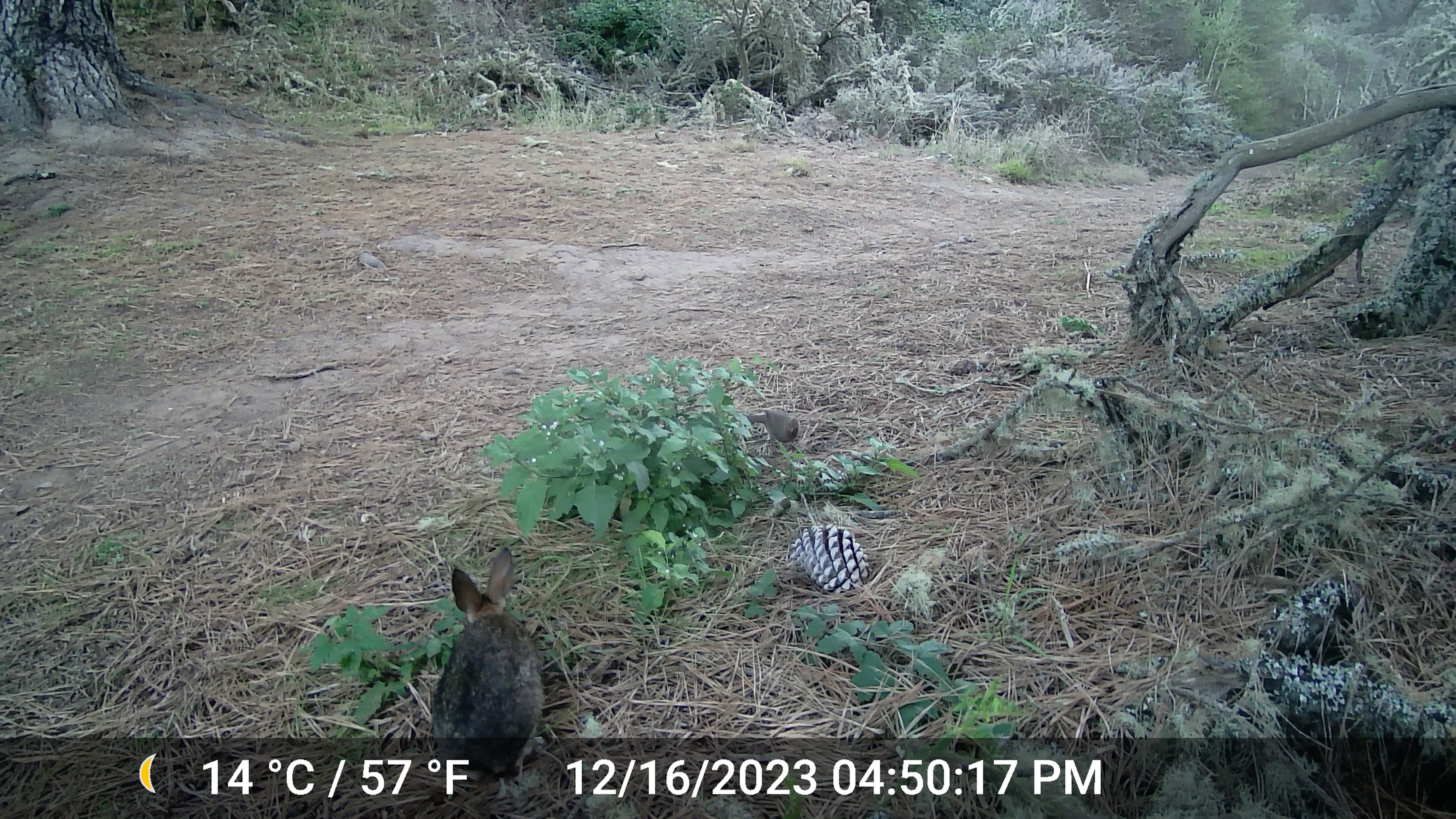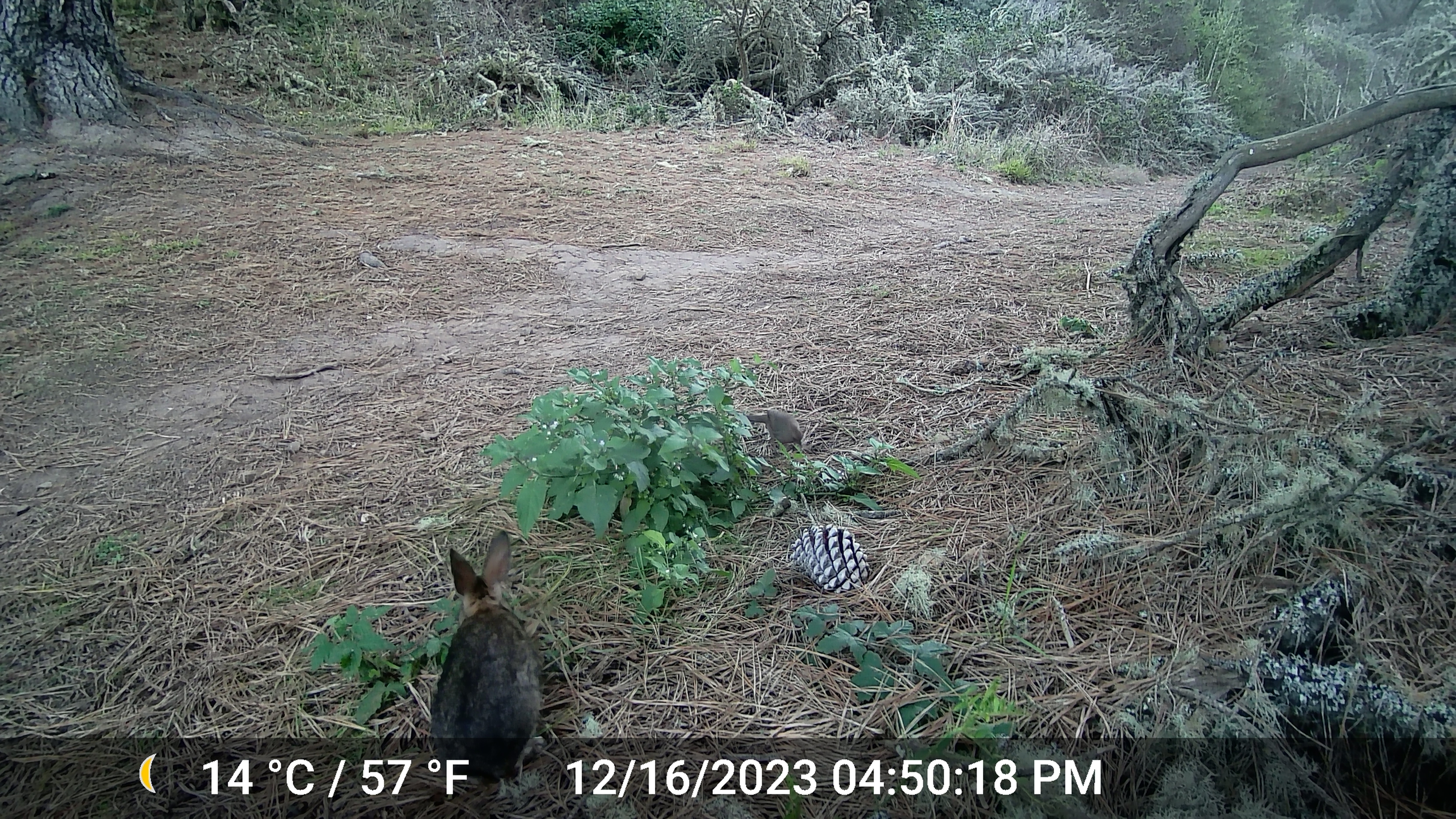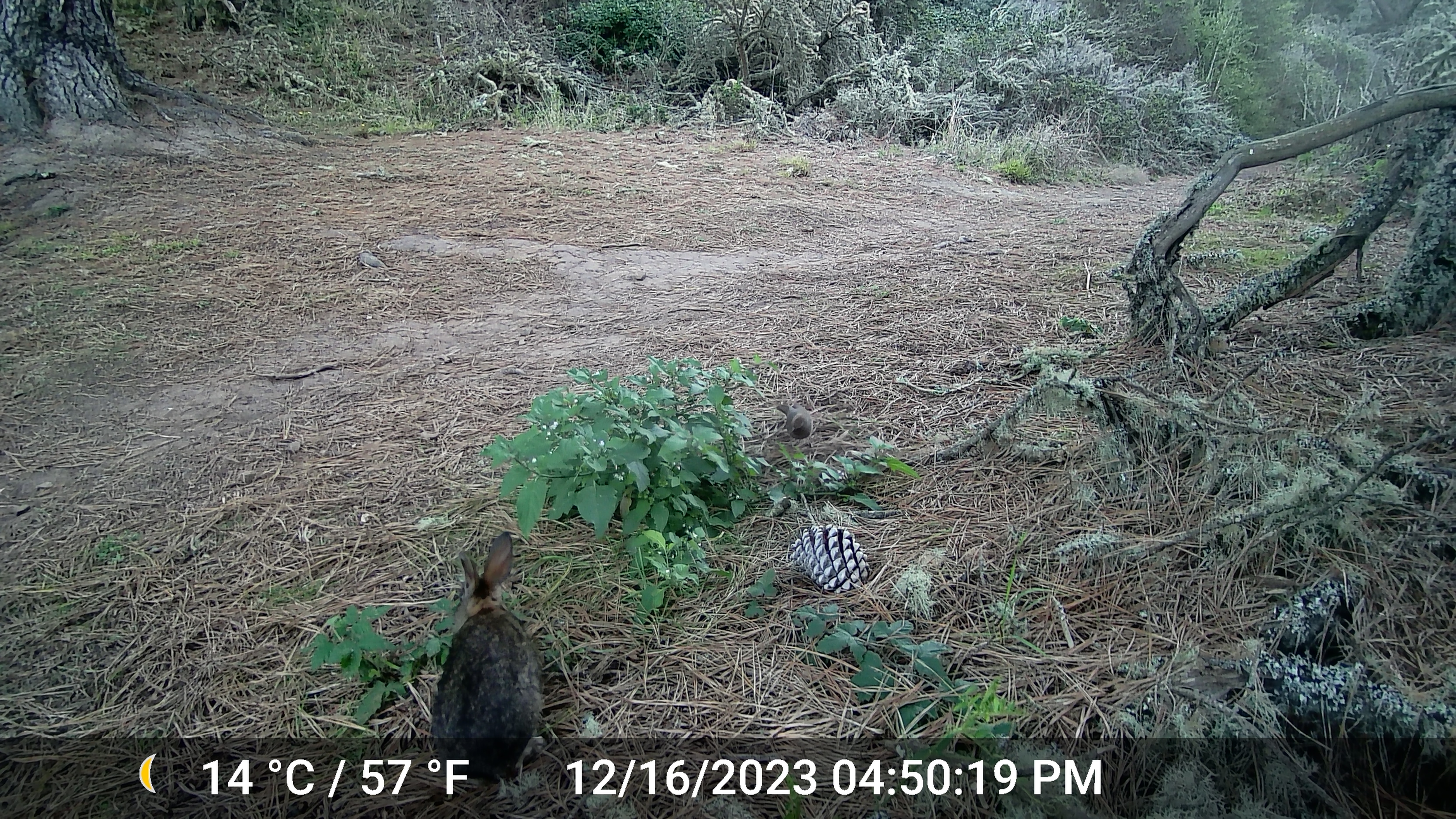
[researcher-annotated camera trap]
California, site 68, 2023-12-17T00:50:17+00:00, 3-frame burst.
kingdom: Animalia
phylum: Chordata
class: Mammalia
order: Lagomorpha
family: Leporidae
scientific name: Leporidae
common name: rabbit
Rabbit (Leporidae).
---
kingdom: Animalia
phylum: Chordata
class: Aves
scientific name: Aves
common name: bird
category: unknown bird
Unknown bird (bird) (Aves).